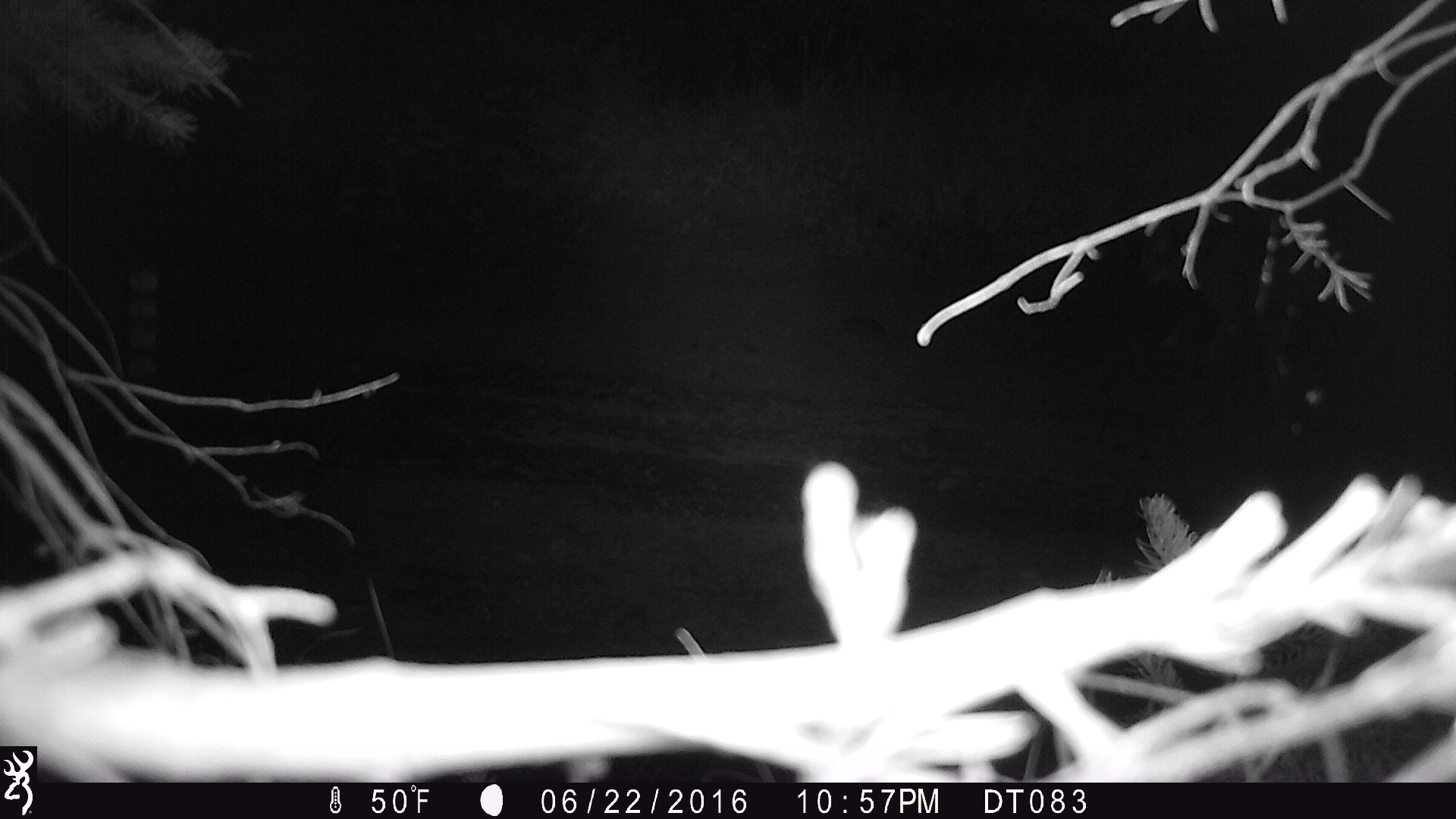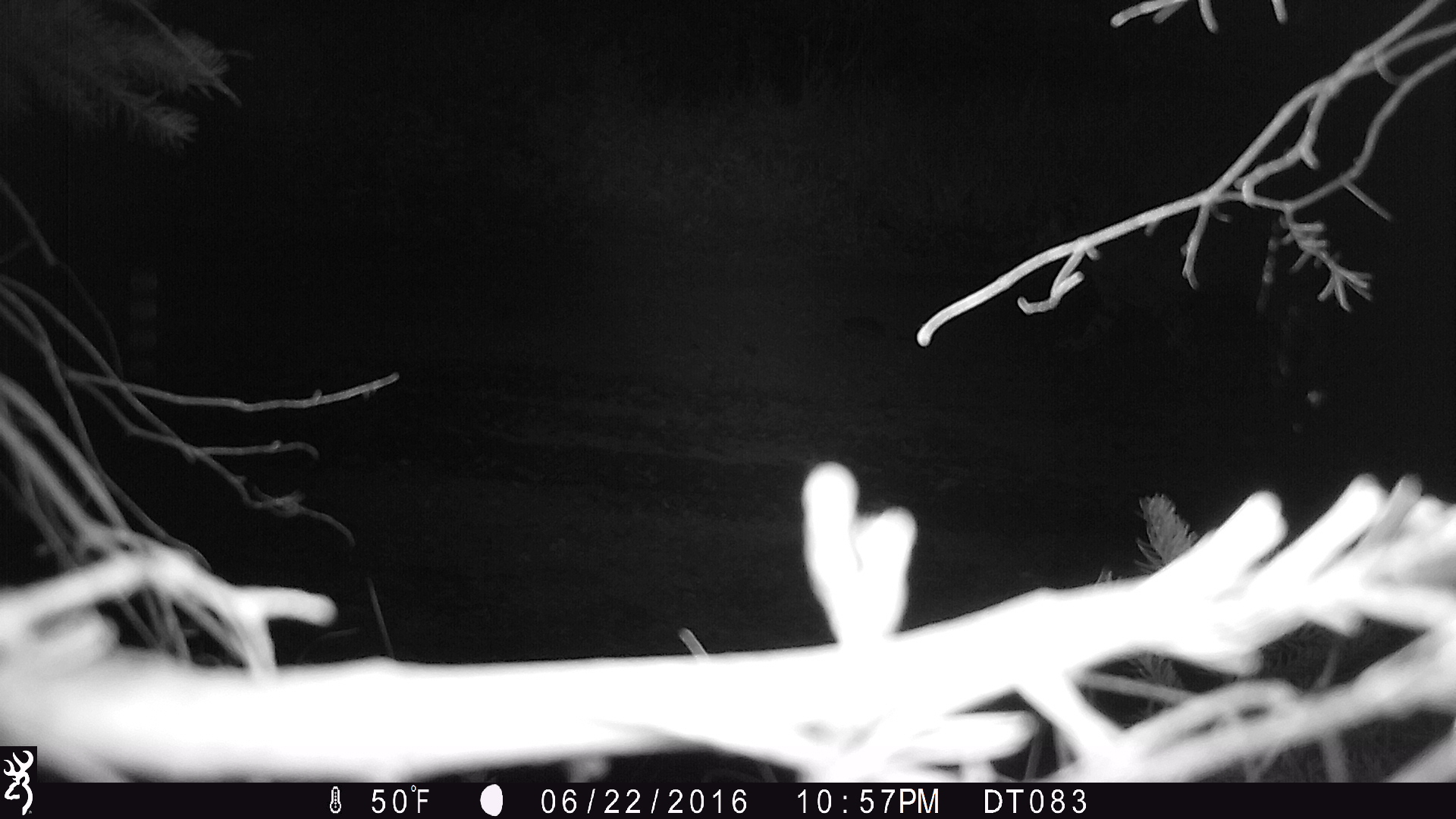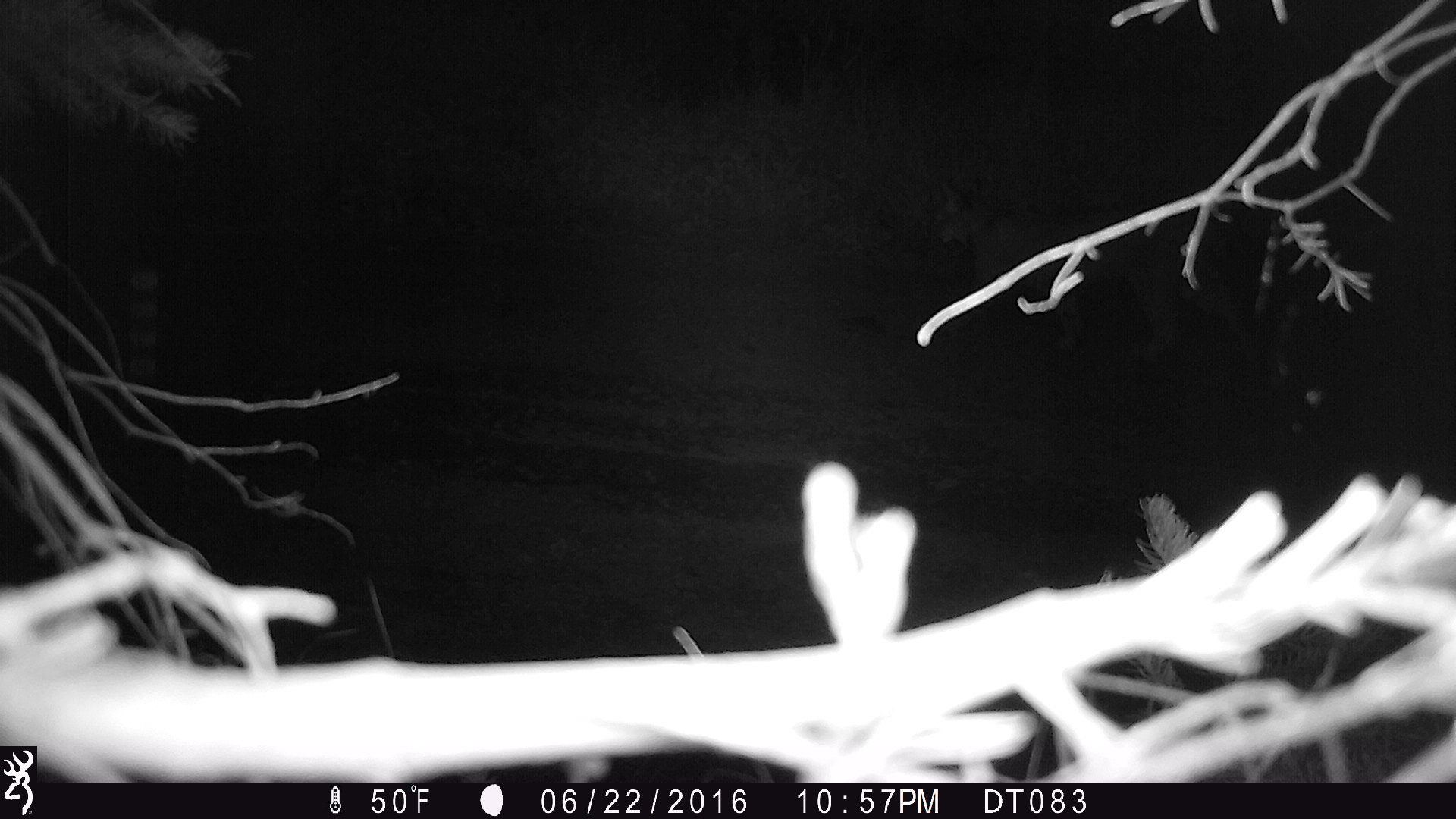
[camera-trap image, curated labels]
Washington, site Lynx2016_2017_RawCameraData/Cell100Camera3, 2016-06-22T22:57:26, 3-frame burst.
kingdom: Animalia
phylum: Chordata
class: Mammalia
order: Carnivora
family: Felidae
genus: Lynx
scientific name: Lynx rufus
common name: bobcat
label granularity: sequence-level